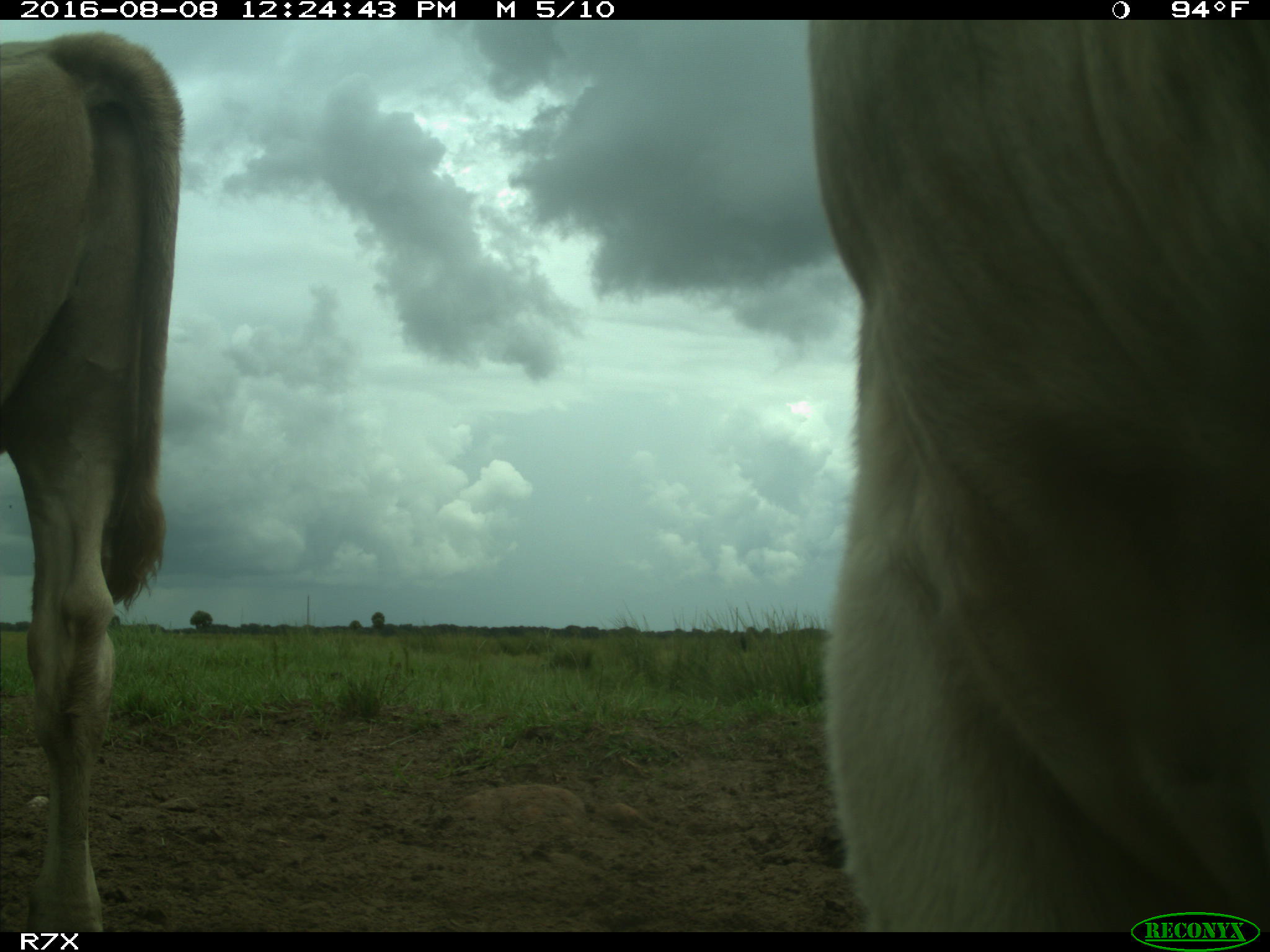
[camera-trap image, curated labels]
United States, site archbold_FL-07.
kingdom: Animalia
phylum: Chordata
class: Mammalia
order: Artiodactyla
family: Bovidae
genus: Bos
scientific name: Bos taurus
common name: domestic cow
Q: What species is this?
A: Bos taurus (domestic cow).